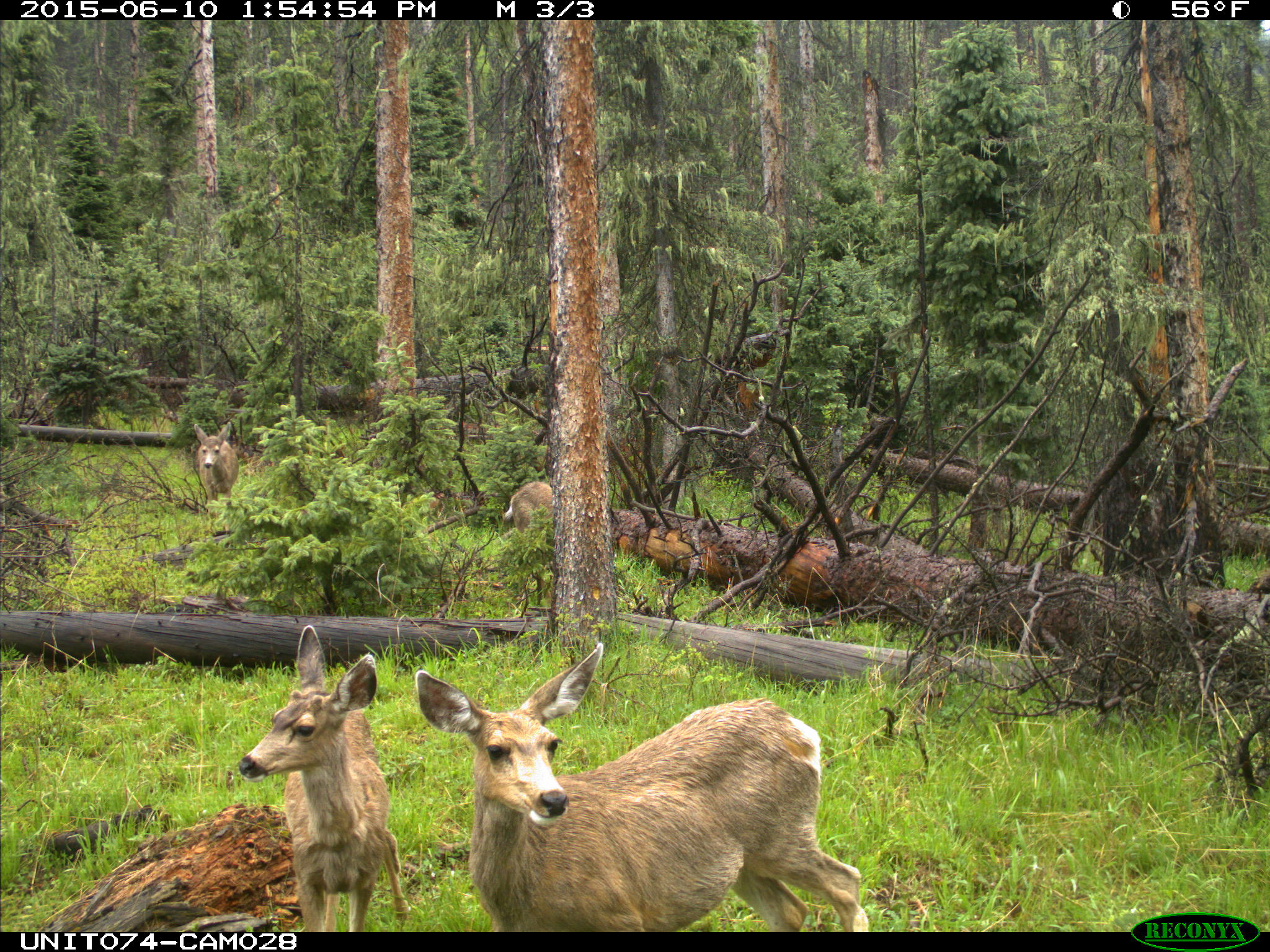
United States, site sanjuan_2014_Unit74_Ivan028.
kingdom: Animalia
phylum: Chordata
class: Mammalia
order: Artiodactyla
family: Cervidae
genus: Odocoileus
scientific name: Odocoileus hemionus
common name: mule deer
Odocoileus hemionus (mule deer).